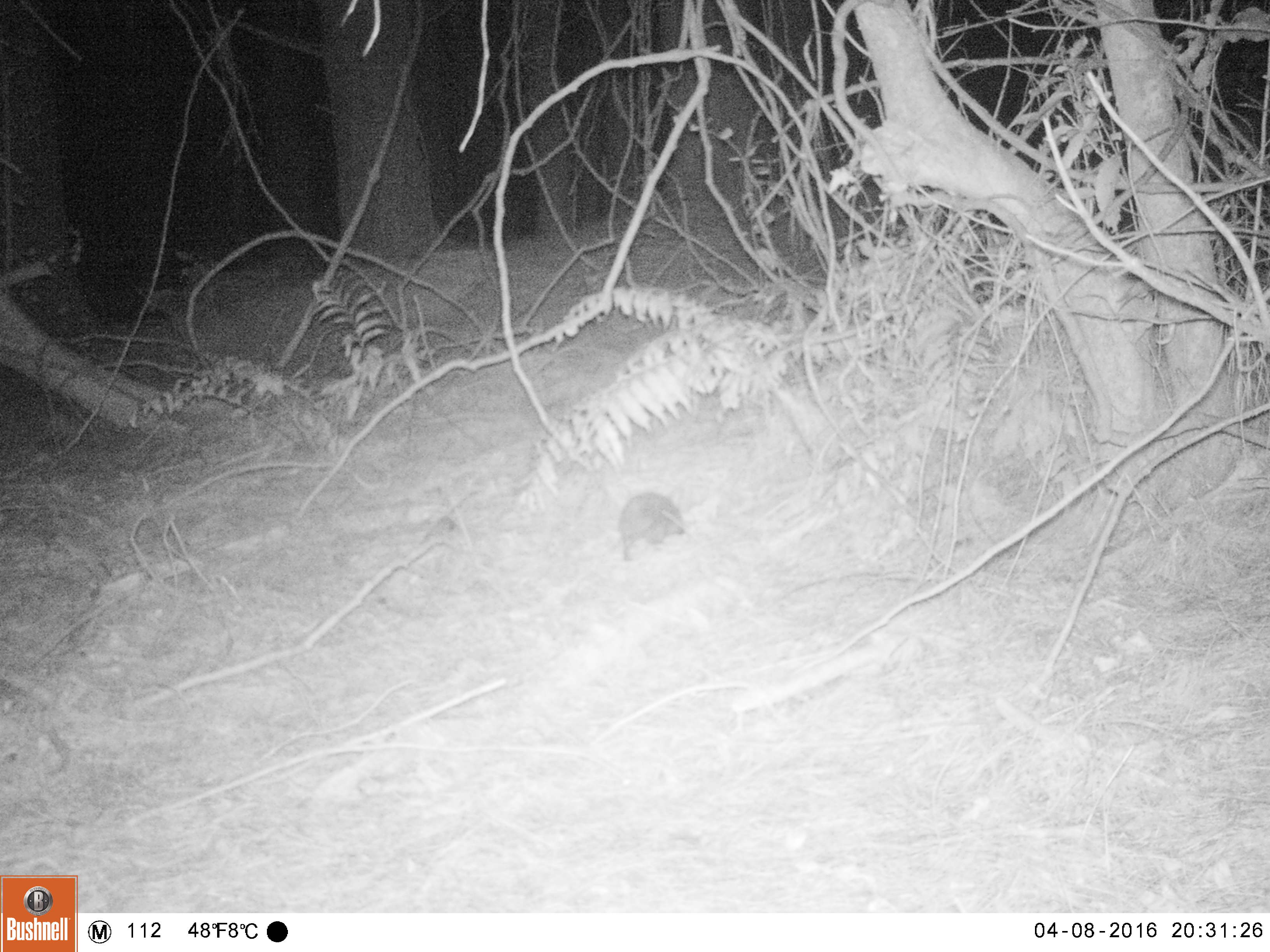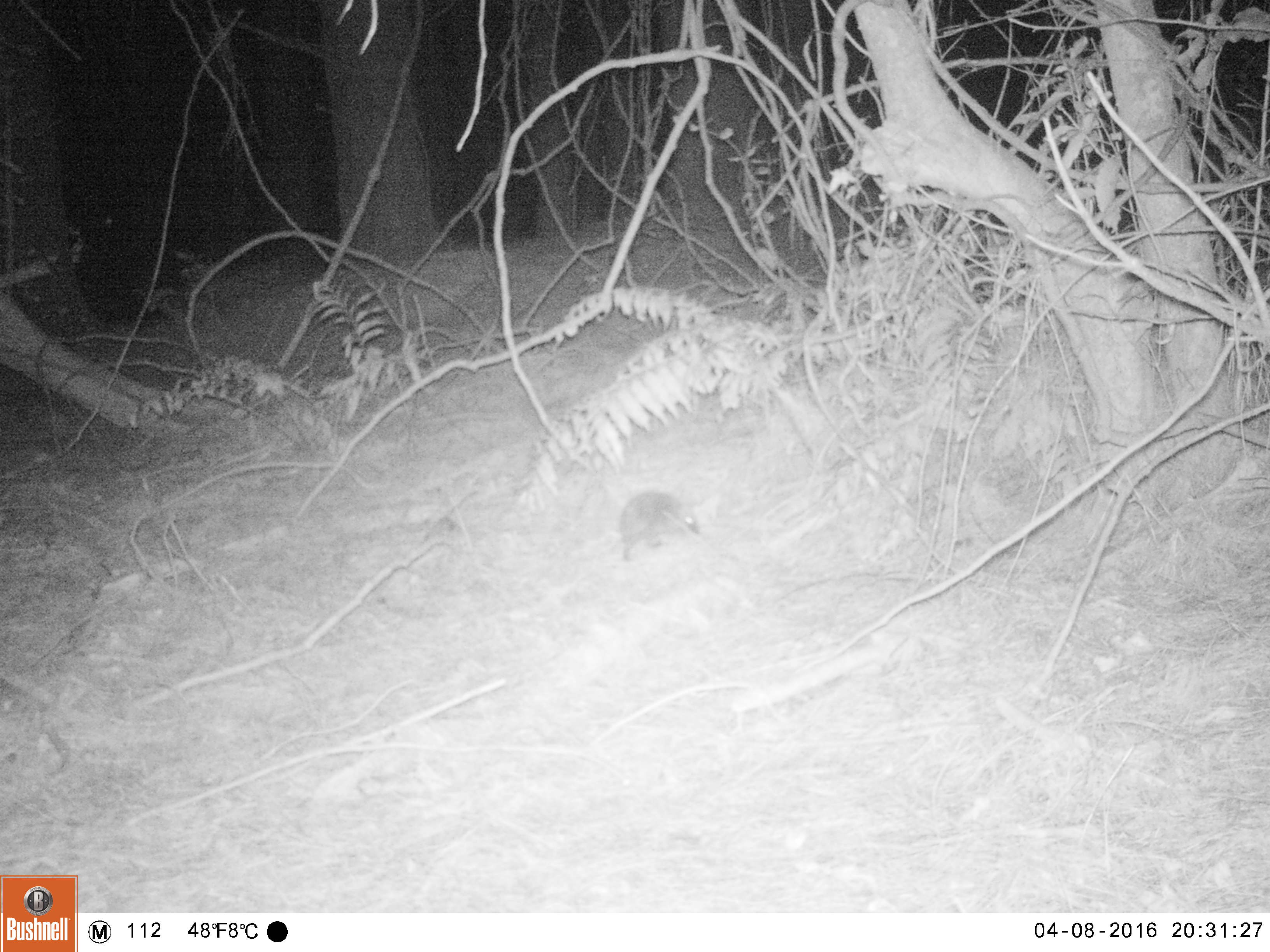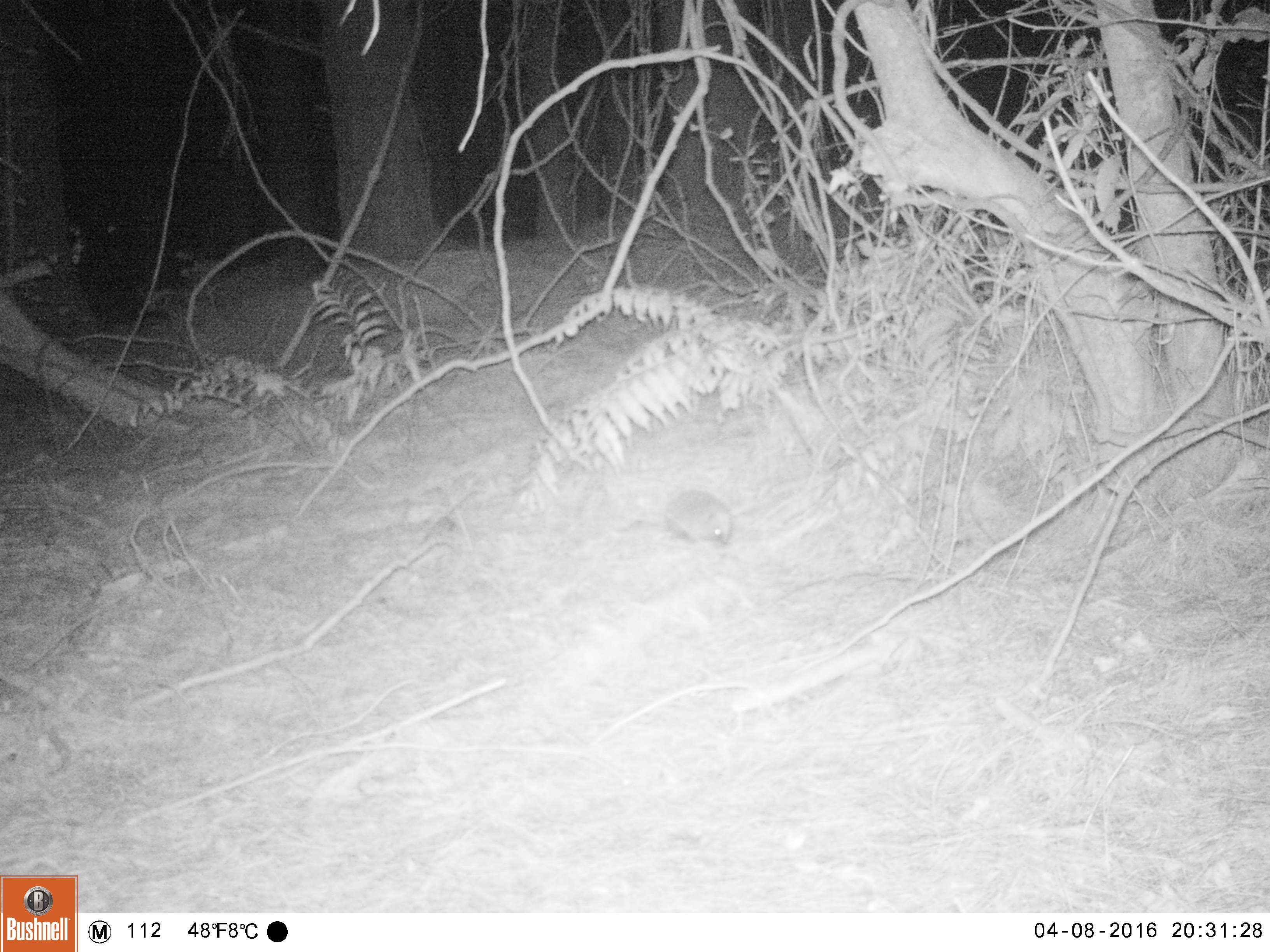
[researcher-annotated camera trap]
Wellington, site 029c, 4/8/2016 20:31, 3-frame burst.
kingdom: Animalia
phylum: Chordata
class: Mammalia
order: Eulipotyphla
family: Erinaceidae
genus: Erinaceus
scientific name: Erinaceus europaeus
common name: hedgehog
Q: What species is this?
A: Hedgehog (Erinaceus europaeus).